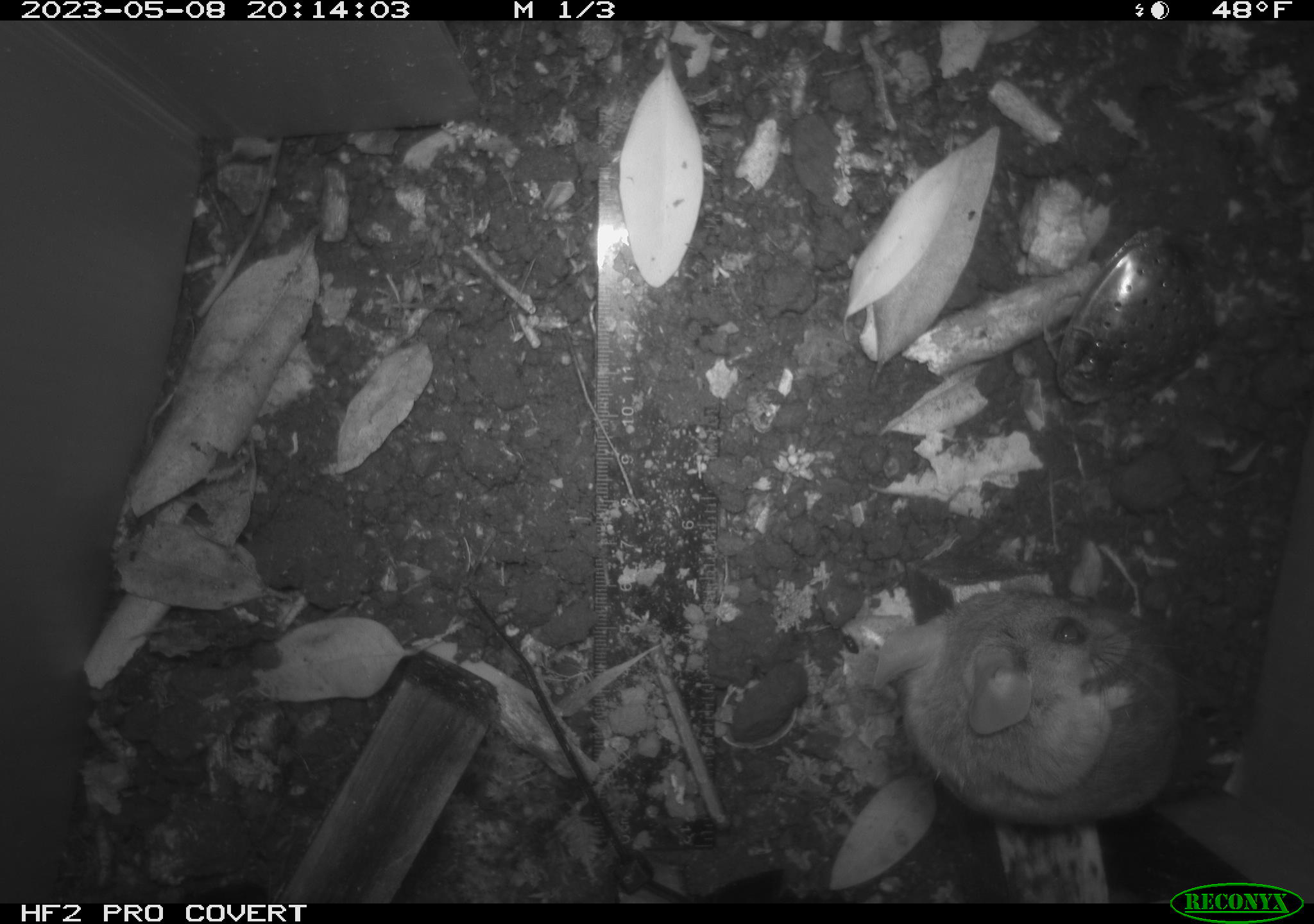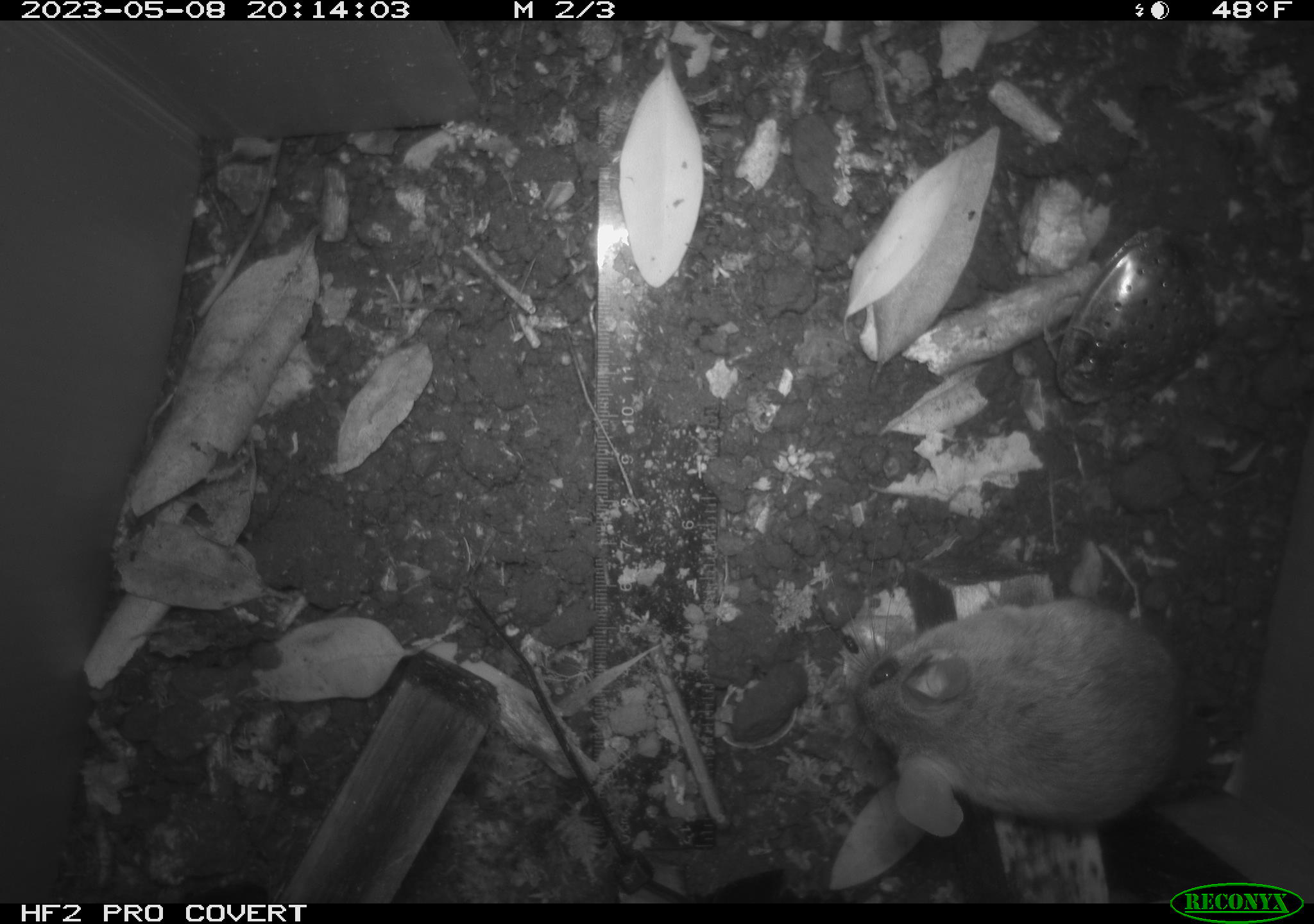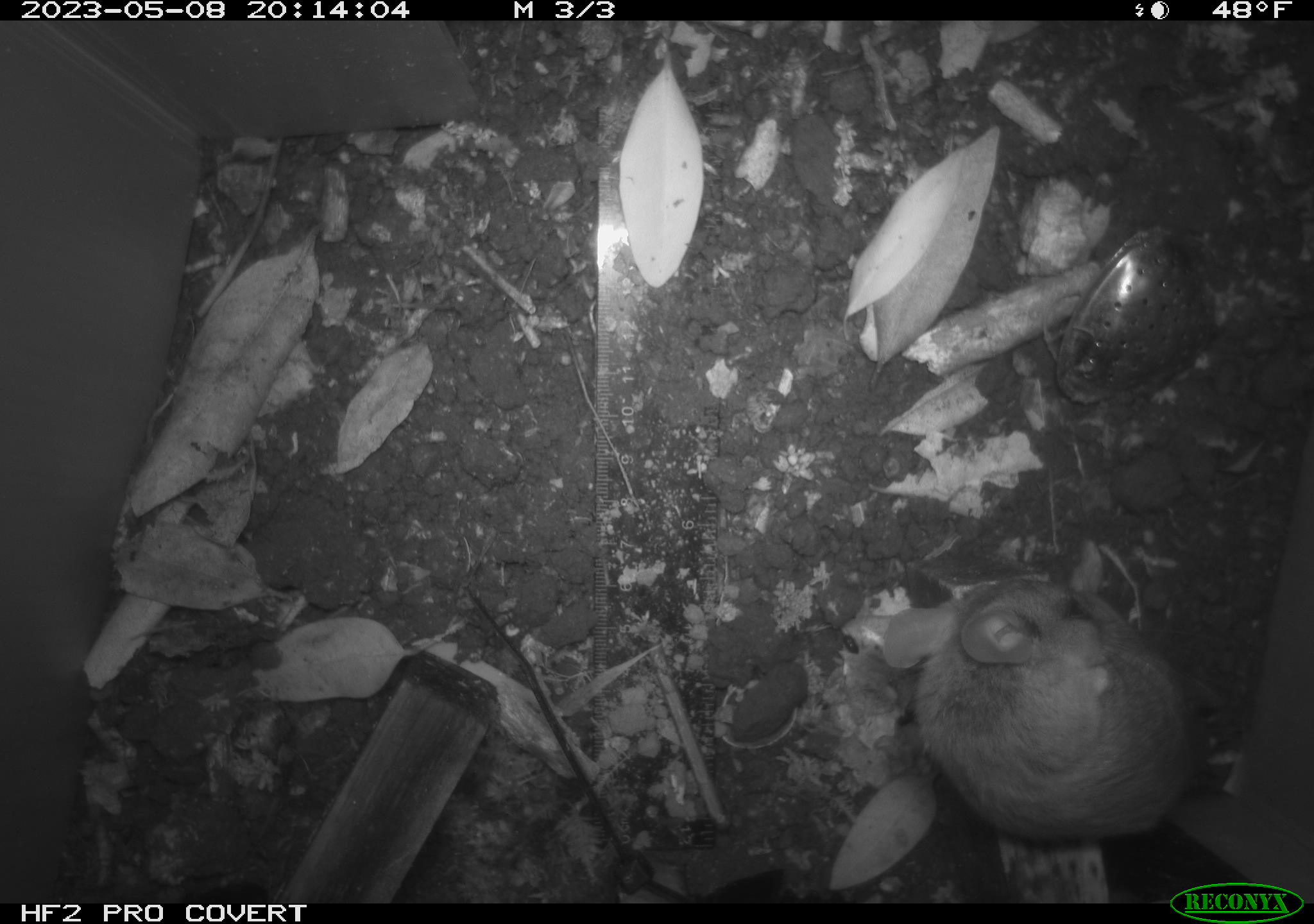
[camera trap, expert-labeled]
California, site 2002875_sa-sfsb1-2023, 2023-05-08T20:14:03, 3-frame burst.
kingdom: Animalia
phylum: Chordata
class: Mammalia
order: Rodentia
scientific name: Rodentia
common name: mouse species